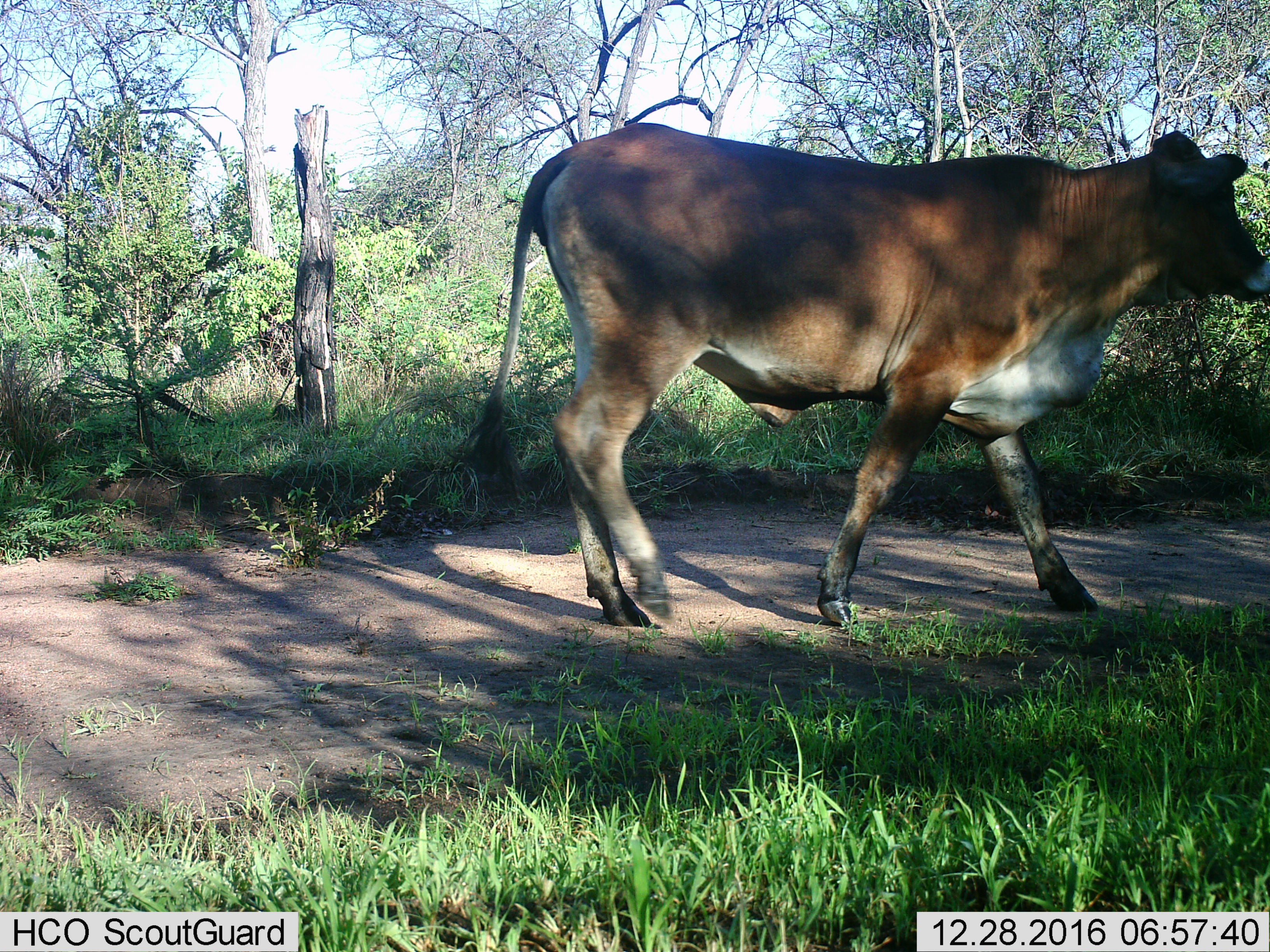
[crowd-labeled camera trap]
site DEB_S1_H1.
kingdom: Animalia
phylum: Chordata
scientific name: Vertebrata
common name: domestic animal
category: domesticanimal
Domesticanimal (domestic animal) (Vertebrata), count 1. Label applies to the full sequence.